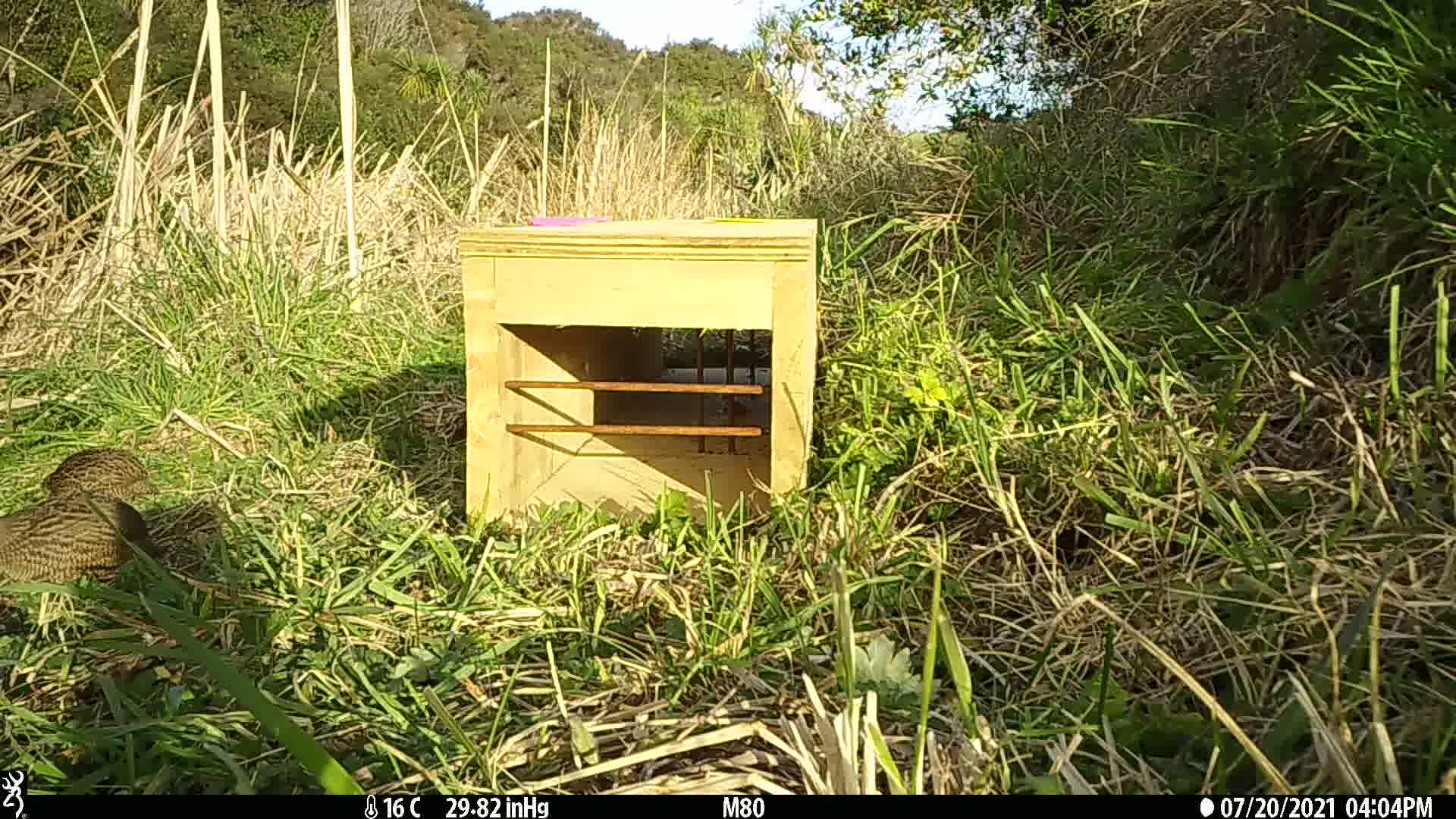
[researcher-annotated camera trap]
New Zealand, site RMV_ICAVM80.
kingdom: Animalia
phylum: Chordata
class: Aves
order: Galliformes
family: Phasianidae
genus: Synoicus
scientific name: Synoicus ypsilophorus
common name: brown quail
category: quail brown